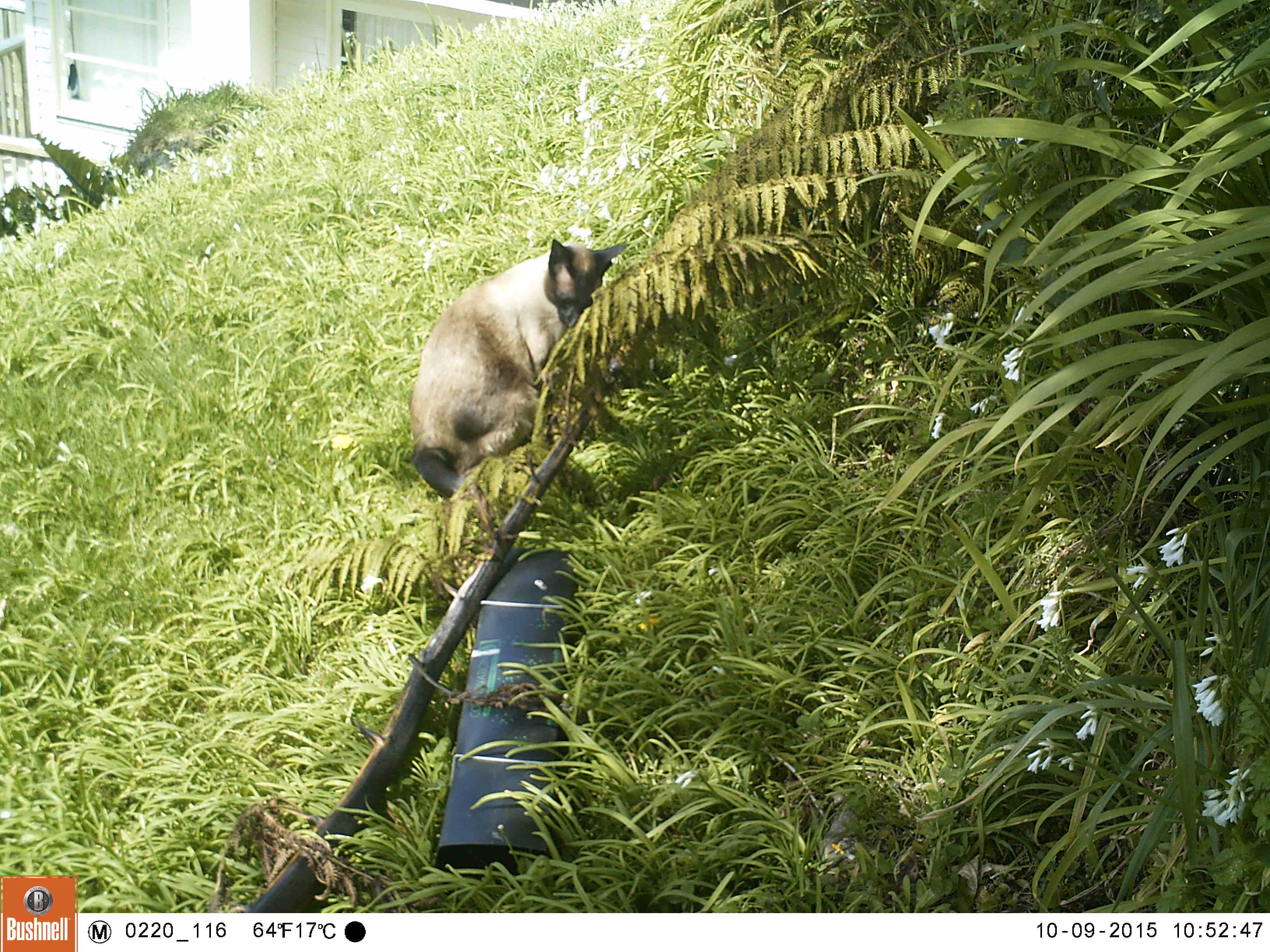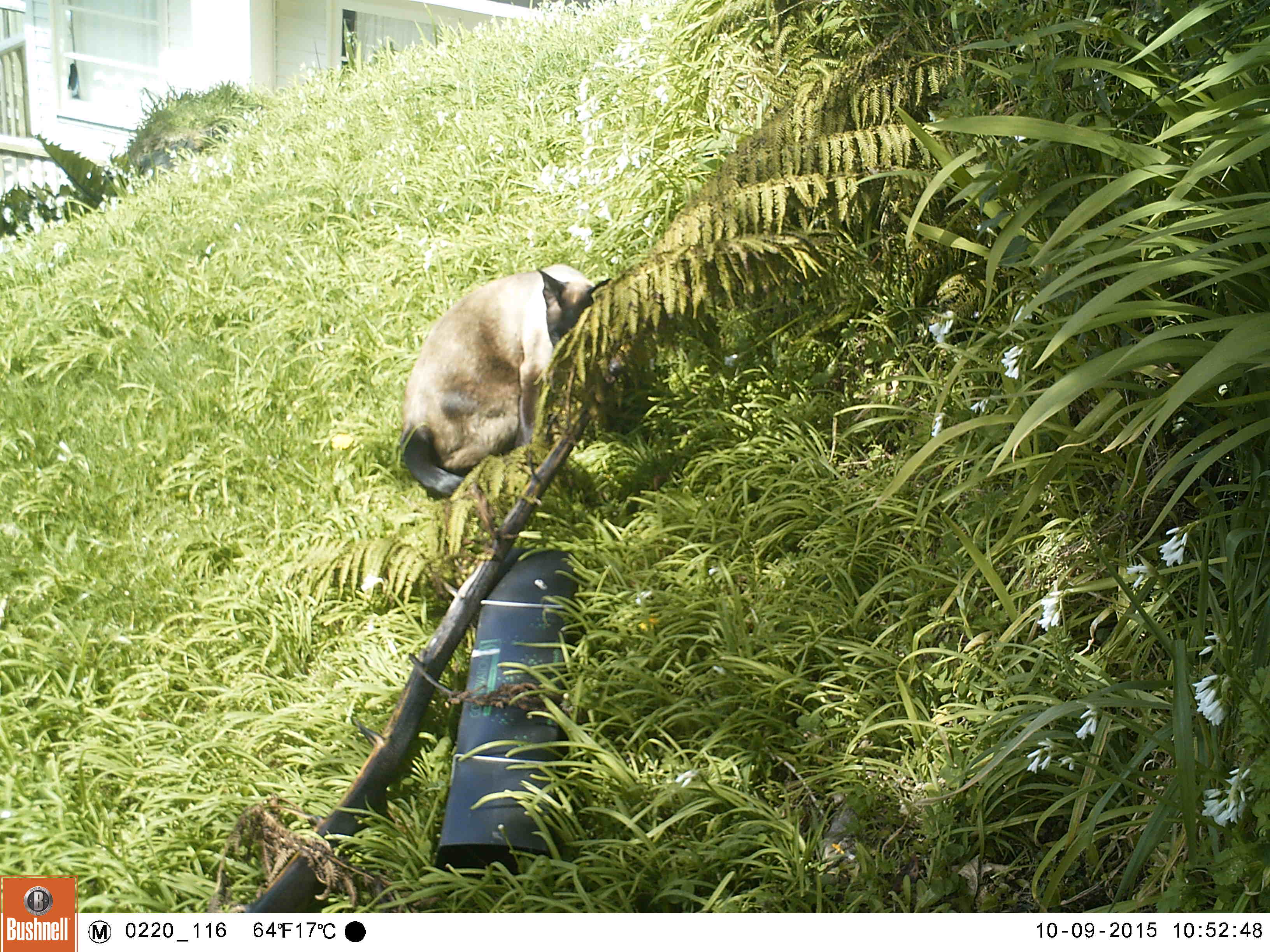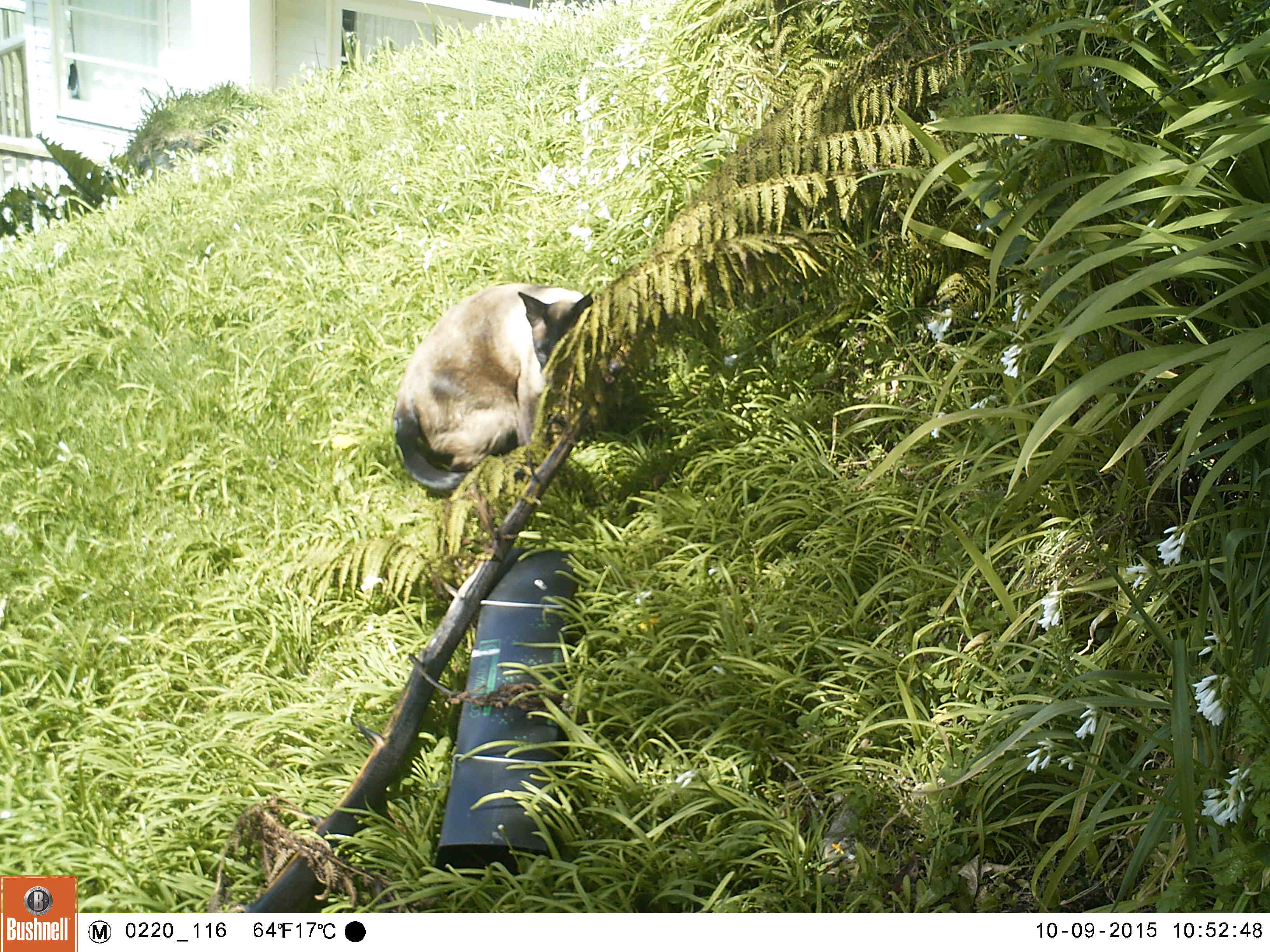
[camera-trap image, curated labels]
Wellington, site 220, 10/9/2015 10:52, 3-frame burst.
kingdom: Animalia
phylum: Chordata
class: Mammalia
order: Carnivora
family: Felidae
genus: Felis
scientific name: Felis catus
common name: cat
Cat (Felis catus).